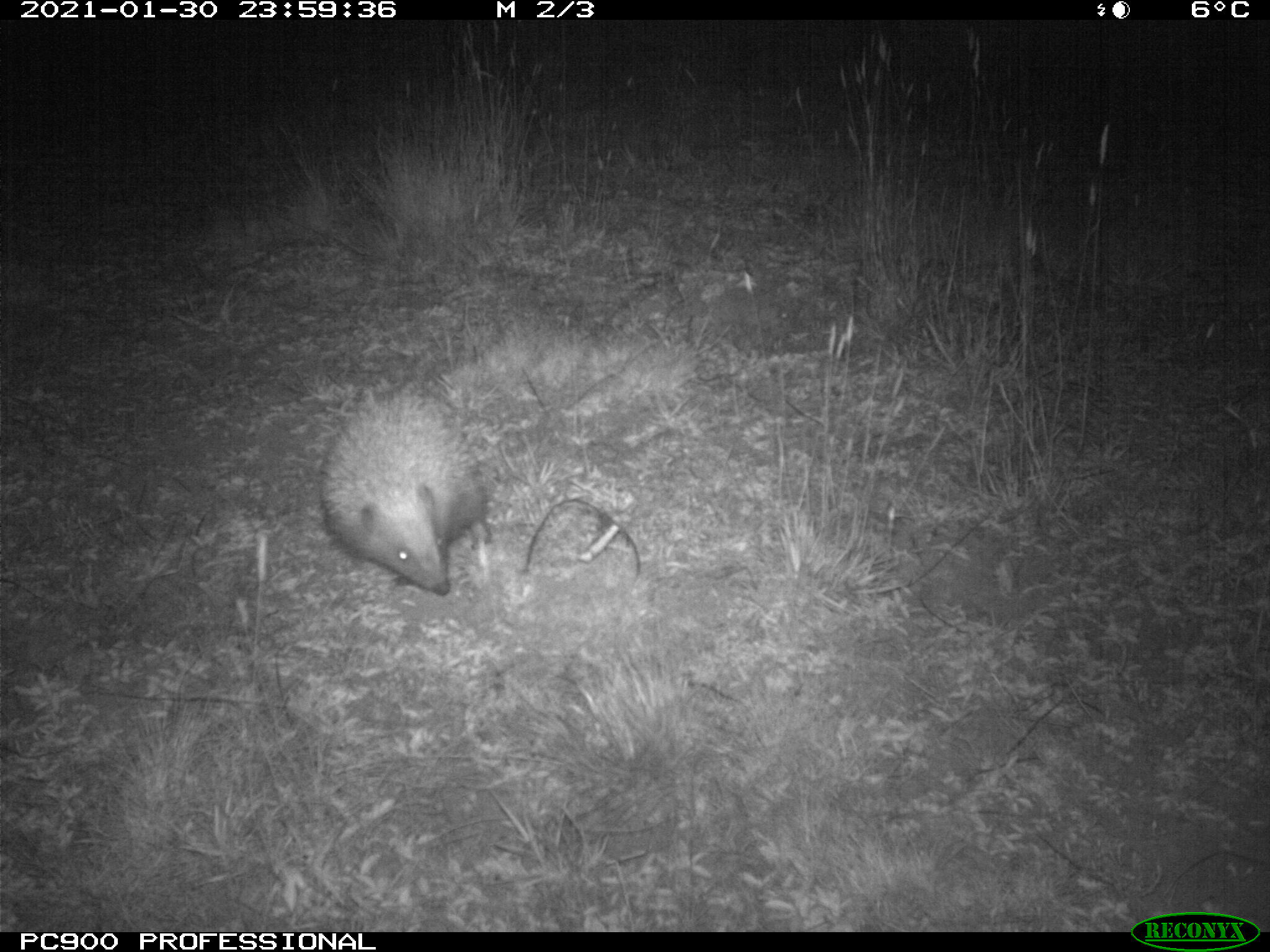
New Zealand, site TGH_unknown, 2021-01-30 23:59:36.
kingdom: Animalia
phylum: Chordata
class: Mammalia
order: Eulipotyphla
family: Erinaceidae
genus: Erinaceus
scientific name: Erinaceus europaeus europaeus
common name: european hedgehog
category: hedgehog